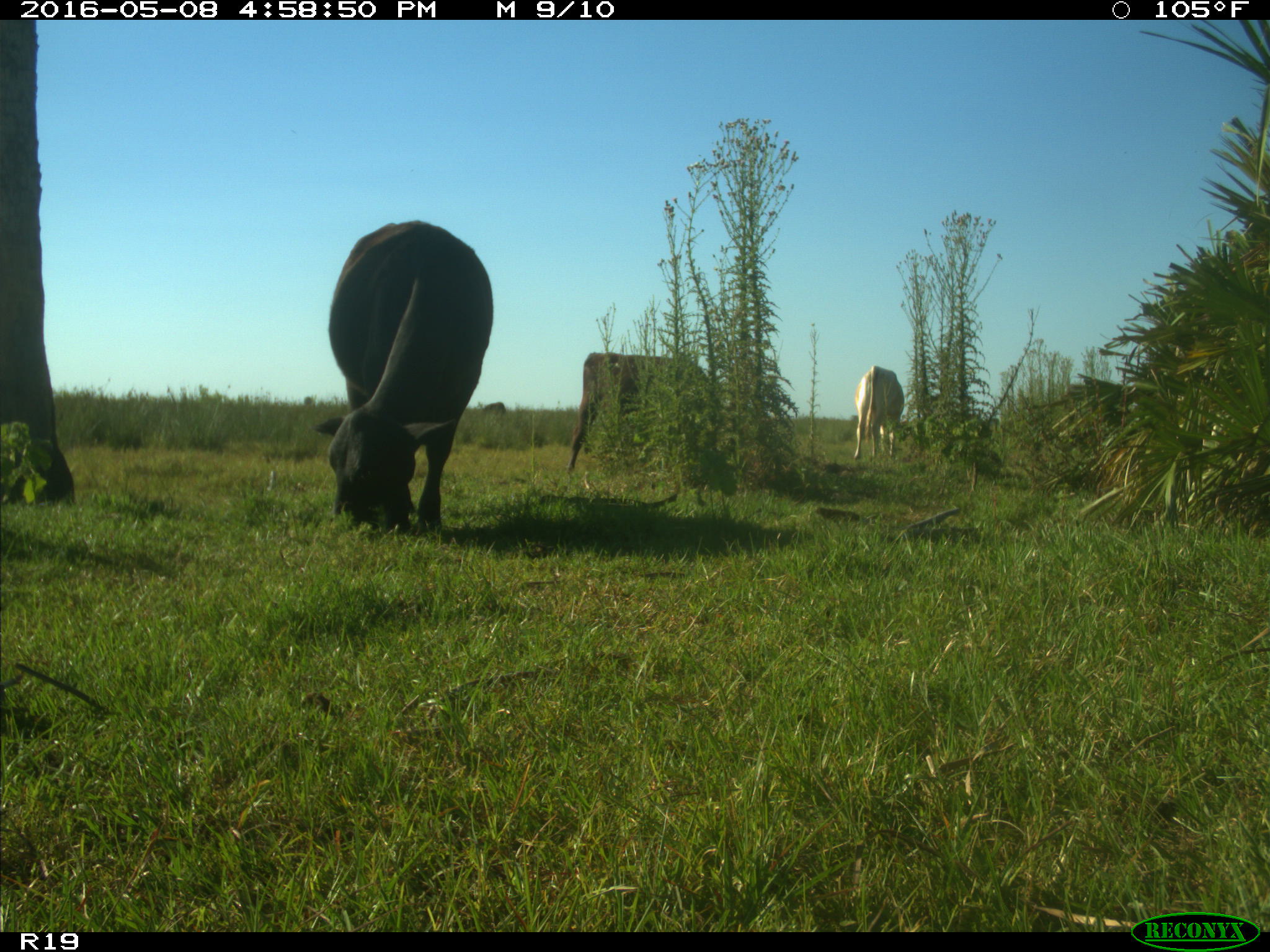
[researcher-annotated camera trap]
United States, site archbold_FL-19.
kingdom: Animalia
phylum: Chordata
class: Mammalia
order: Artiodactyla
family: Bovidae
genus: Bos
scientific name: Bos taurus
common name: domestic cow